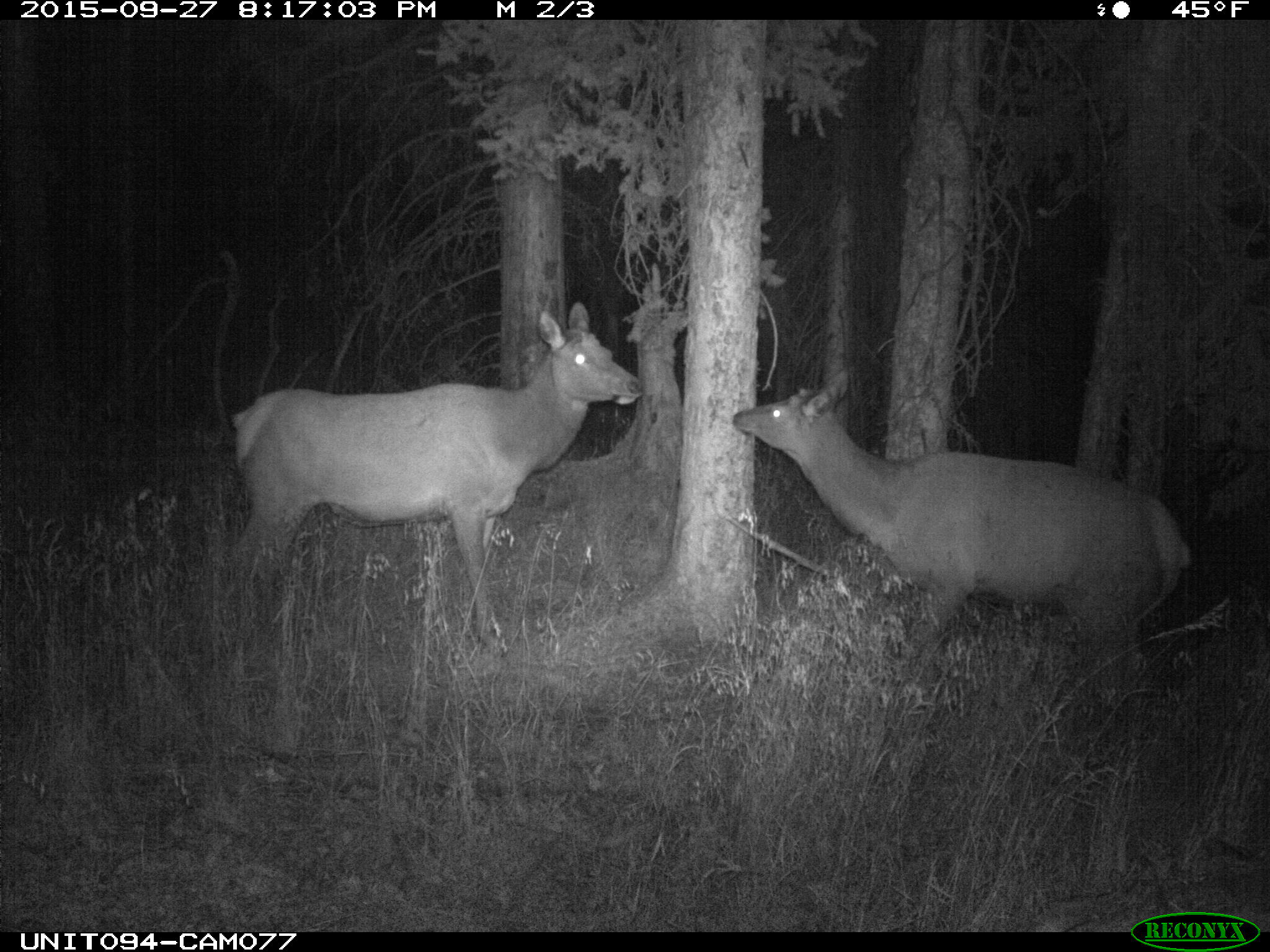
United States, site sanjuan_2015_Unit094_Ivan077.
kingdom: Animalia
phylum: Chordata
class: Mammalia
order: Artiodactyla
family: Cervidae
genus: Cervus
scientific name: Cervus elaphus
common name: red deer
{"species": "Cervus elaphus (red deer)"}